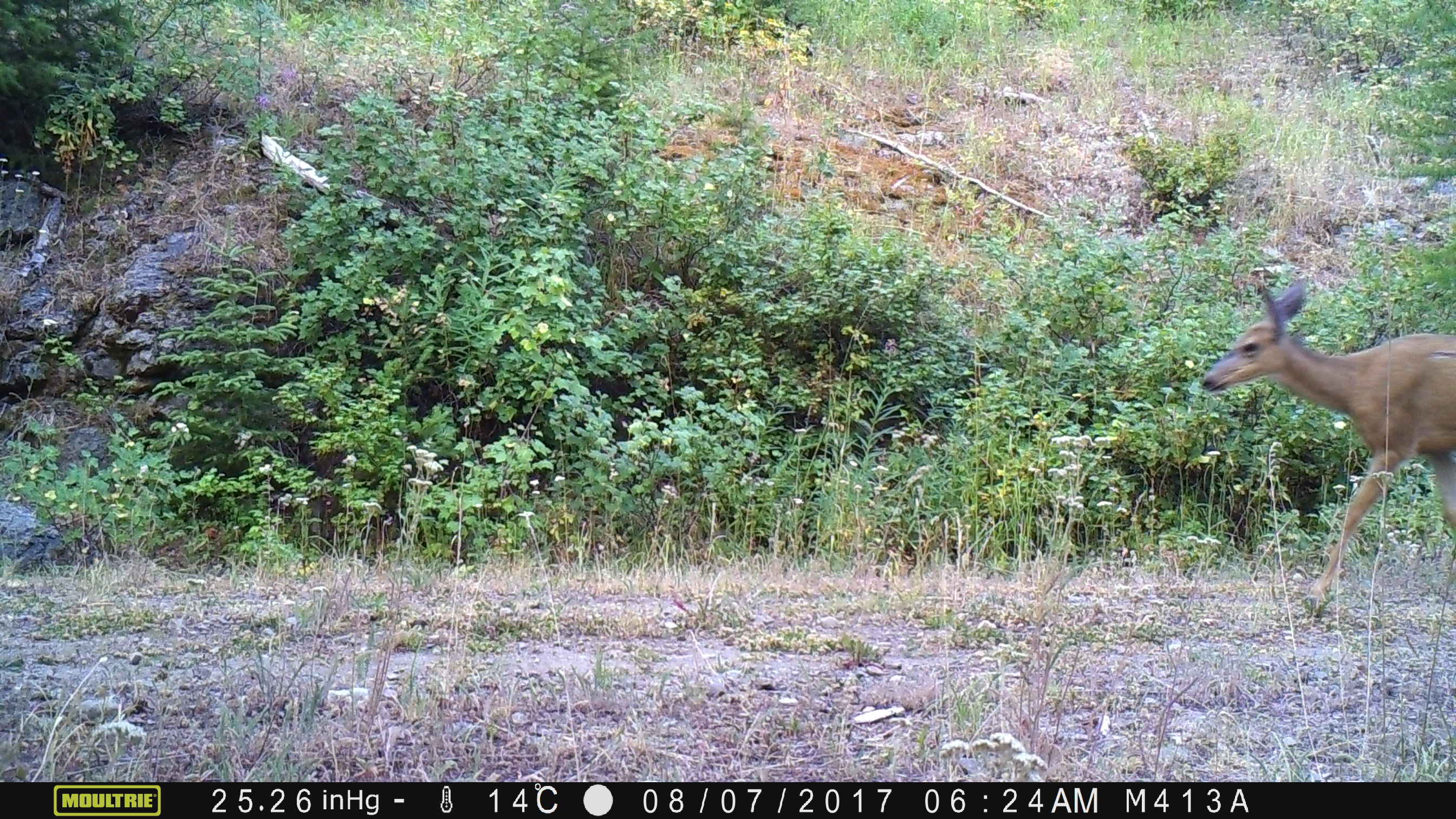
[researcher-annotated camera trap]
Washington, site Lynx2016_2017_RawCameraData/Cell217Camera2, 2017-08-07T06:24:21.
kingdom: Animalia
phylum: Chordata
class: Mammalia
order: Artiodactyla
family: Cervidae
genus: Odocoileus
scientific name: Odocoileus hemionus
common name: mule deer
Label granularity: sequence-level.